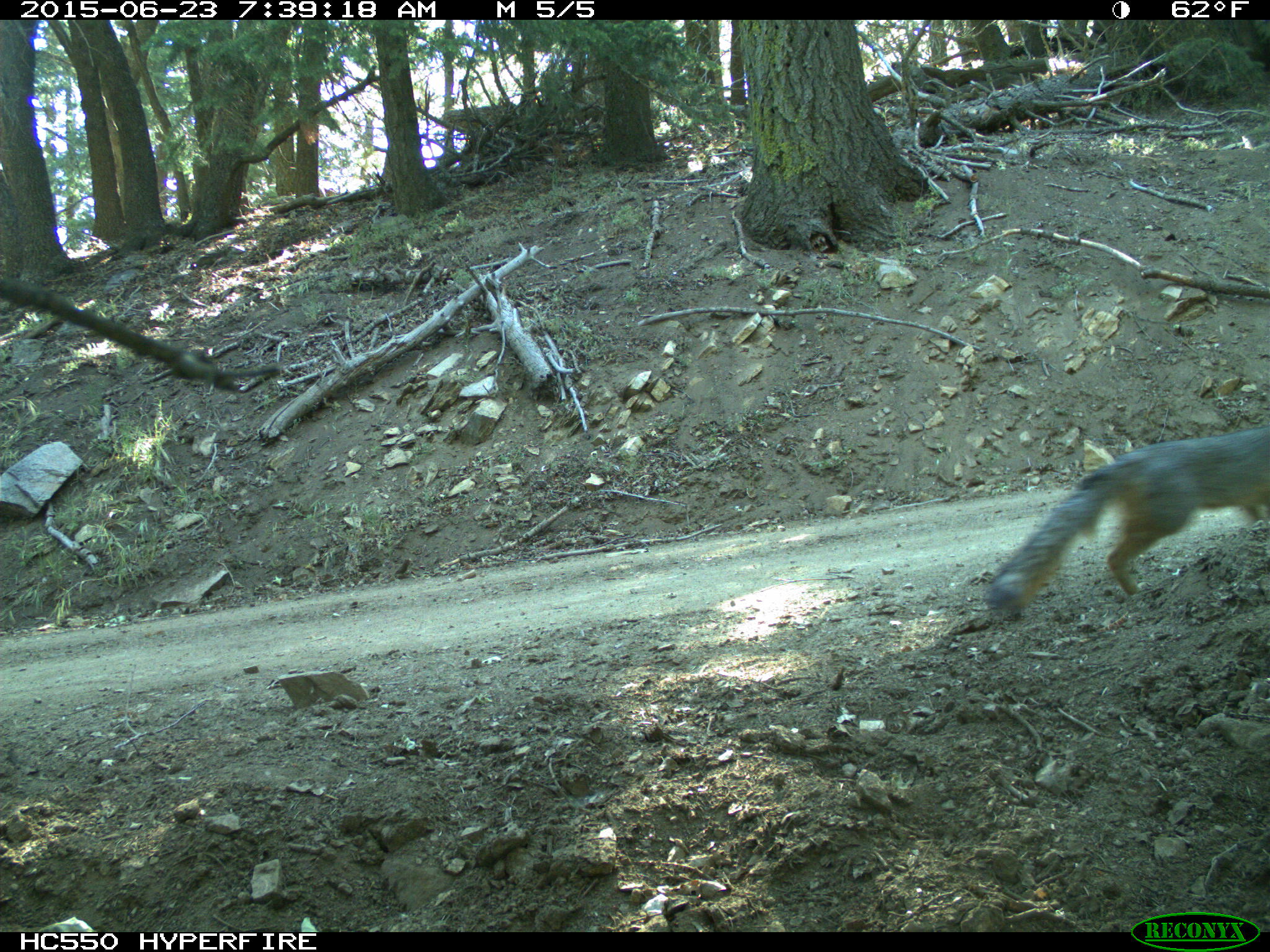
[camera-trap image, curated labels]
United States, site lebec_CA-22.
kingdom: Animalia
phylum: Chordata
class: Mammalia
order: Carnivora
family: Canidae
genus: Urocyon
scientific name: Urocyon cinereoargenteus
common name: gray fox